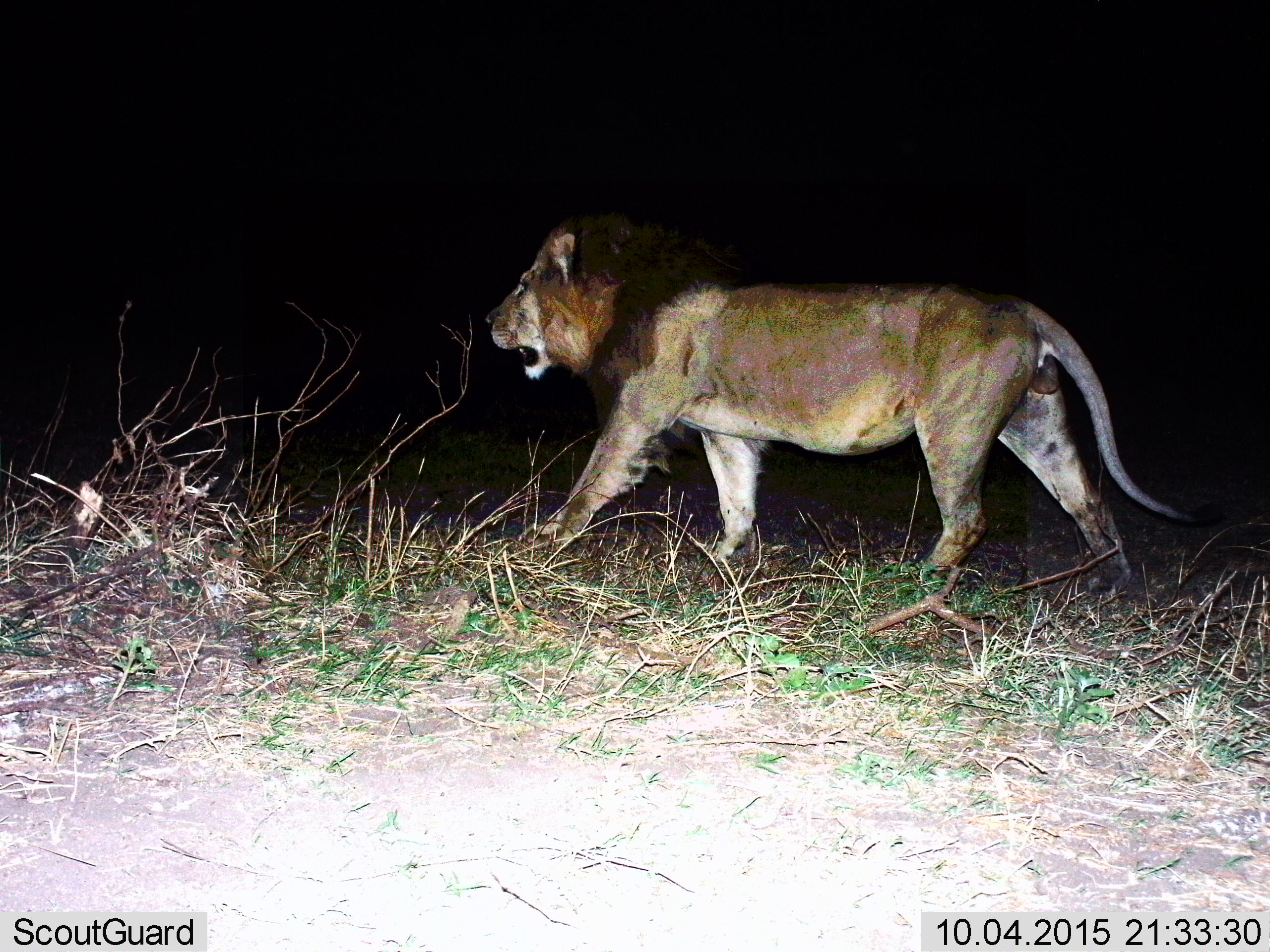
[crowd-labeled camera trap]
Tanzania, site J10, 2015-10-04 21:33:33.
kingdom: Animalia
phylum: Chordata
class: Mammalia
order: Carnivora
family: Felidae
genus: Panthera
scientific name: Panthera leo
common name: lion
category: lionmale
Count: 1.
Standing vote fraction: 11%.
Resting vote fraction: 0%.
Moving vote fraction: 89%.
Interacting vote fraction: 0%.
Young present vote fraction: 0%.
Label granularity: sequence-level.